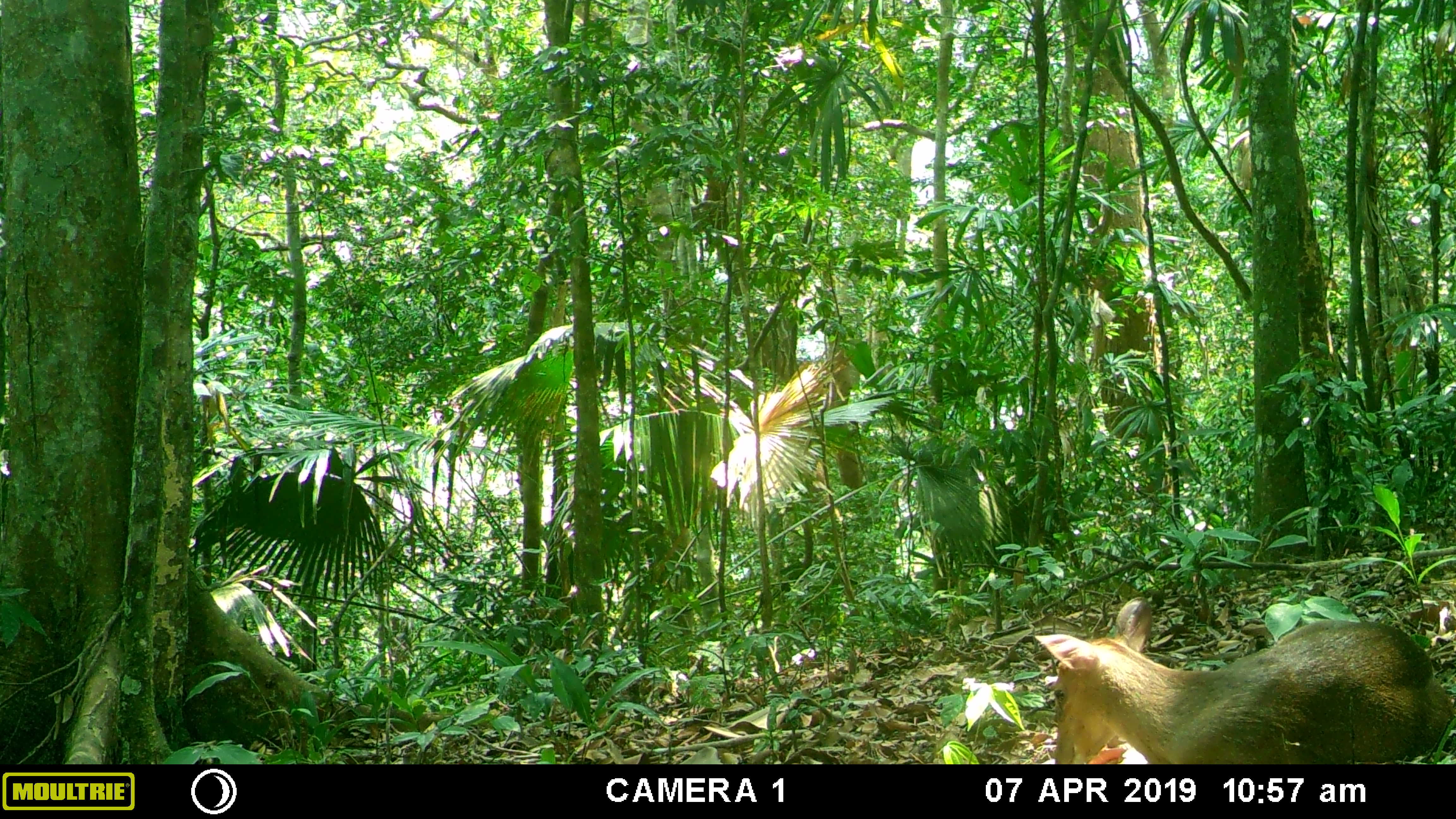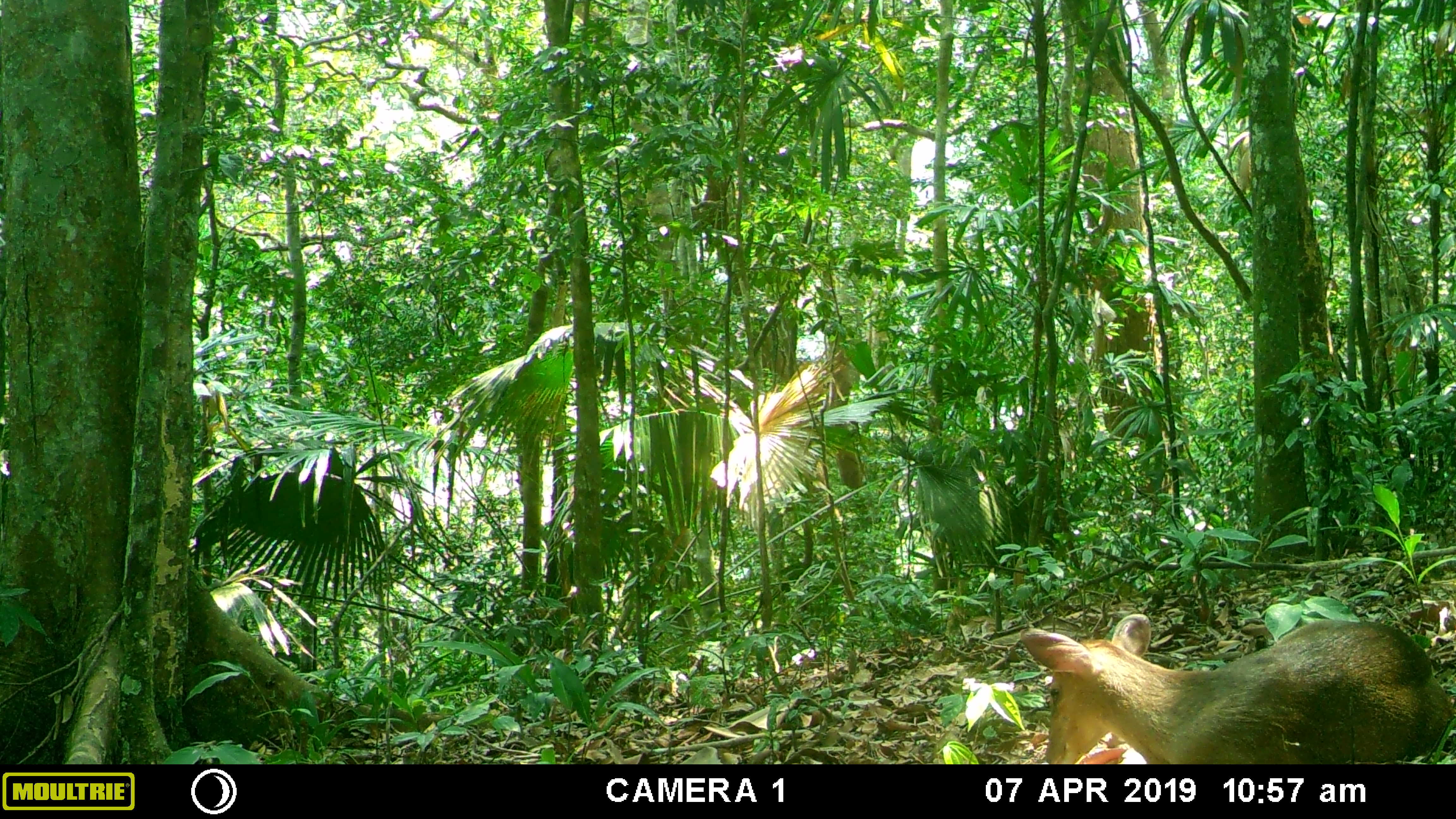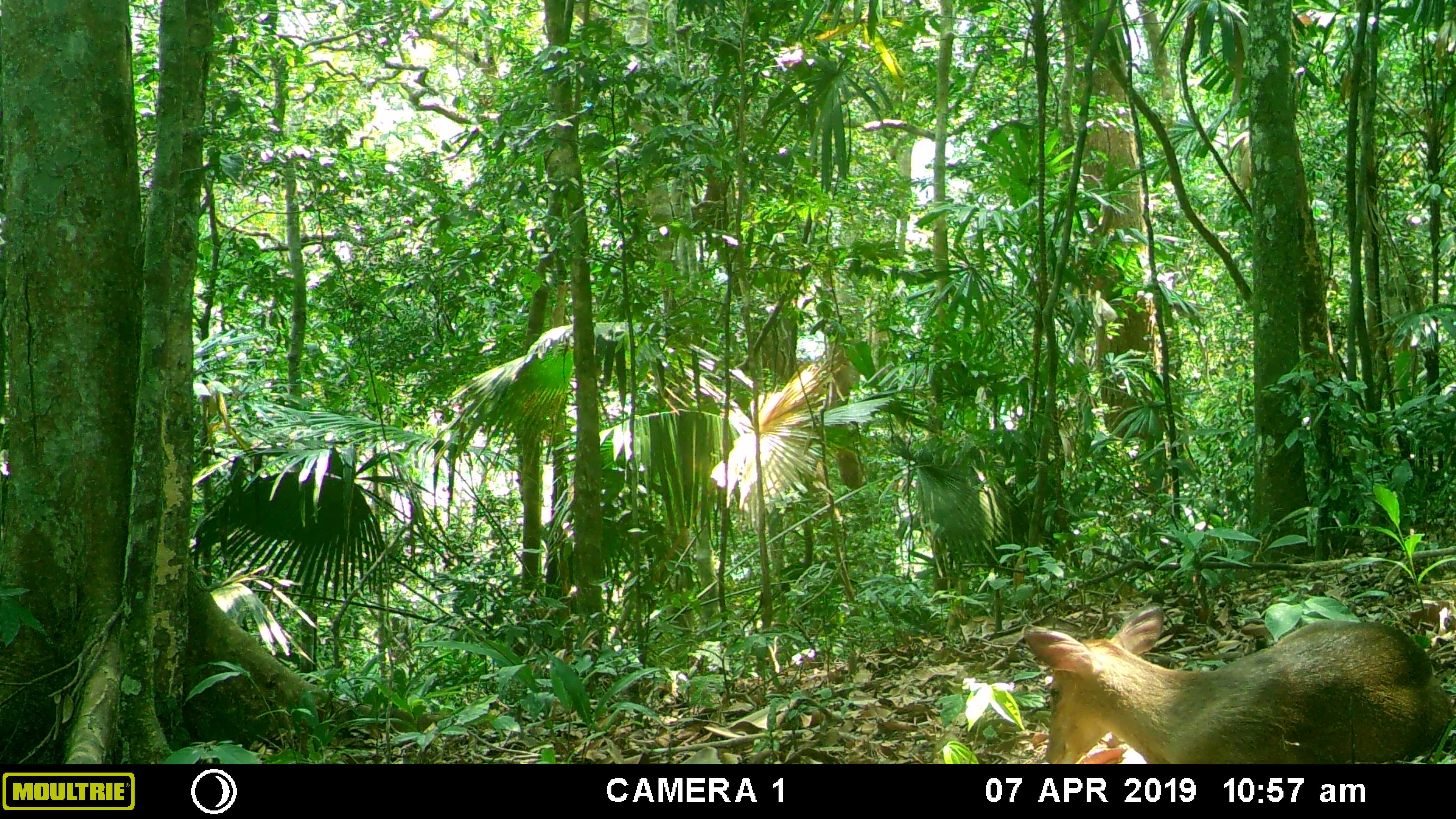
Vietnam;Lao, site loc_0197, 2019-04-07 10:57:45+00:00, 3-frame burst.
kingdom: Animalia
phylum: Chordata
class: Mammalia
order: Artiodactyla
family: Cervidae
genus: Muntiacus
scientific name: Muntiacus vuquangensis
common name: large-antlered muntjac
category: large antlered muntjac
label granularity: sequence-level